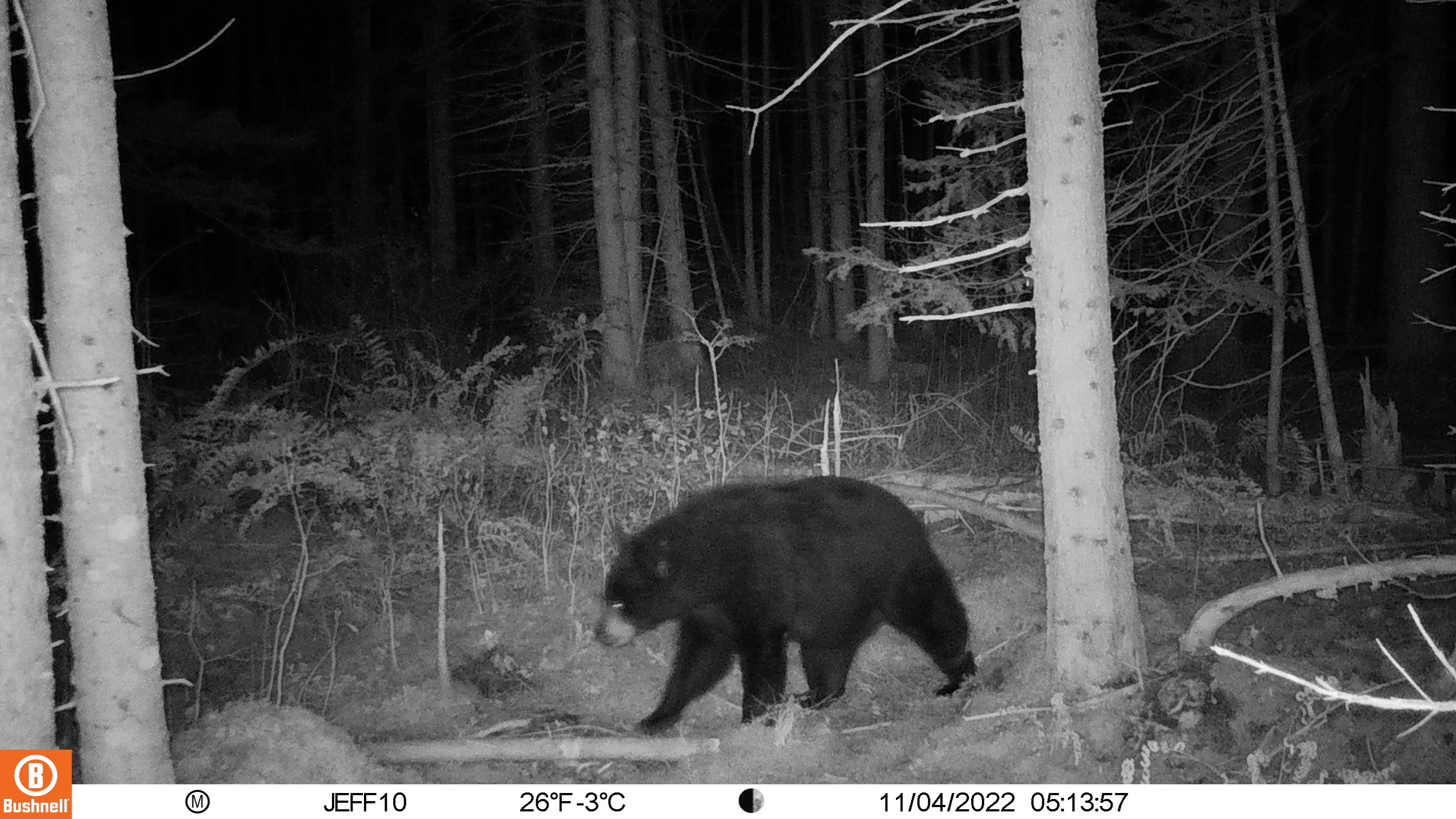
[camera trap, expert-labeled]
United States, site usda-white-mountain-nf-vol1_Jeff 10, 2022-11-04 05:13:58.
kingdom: Animalia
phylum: Chordata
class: Mammalia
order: Carnivora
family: Ursidae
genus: Ursus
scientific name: Ursus americanus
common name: black bear